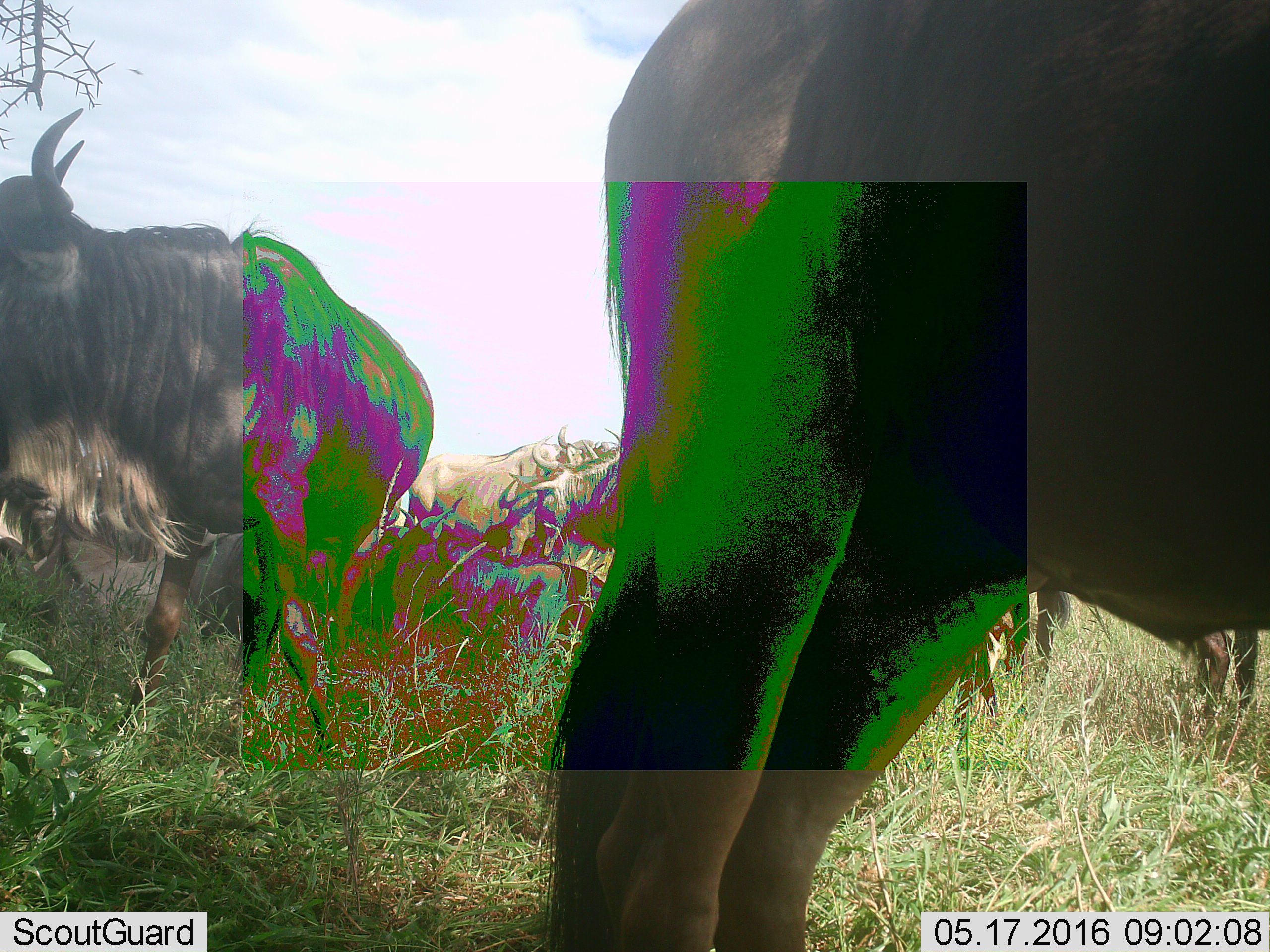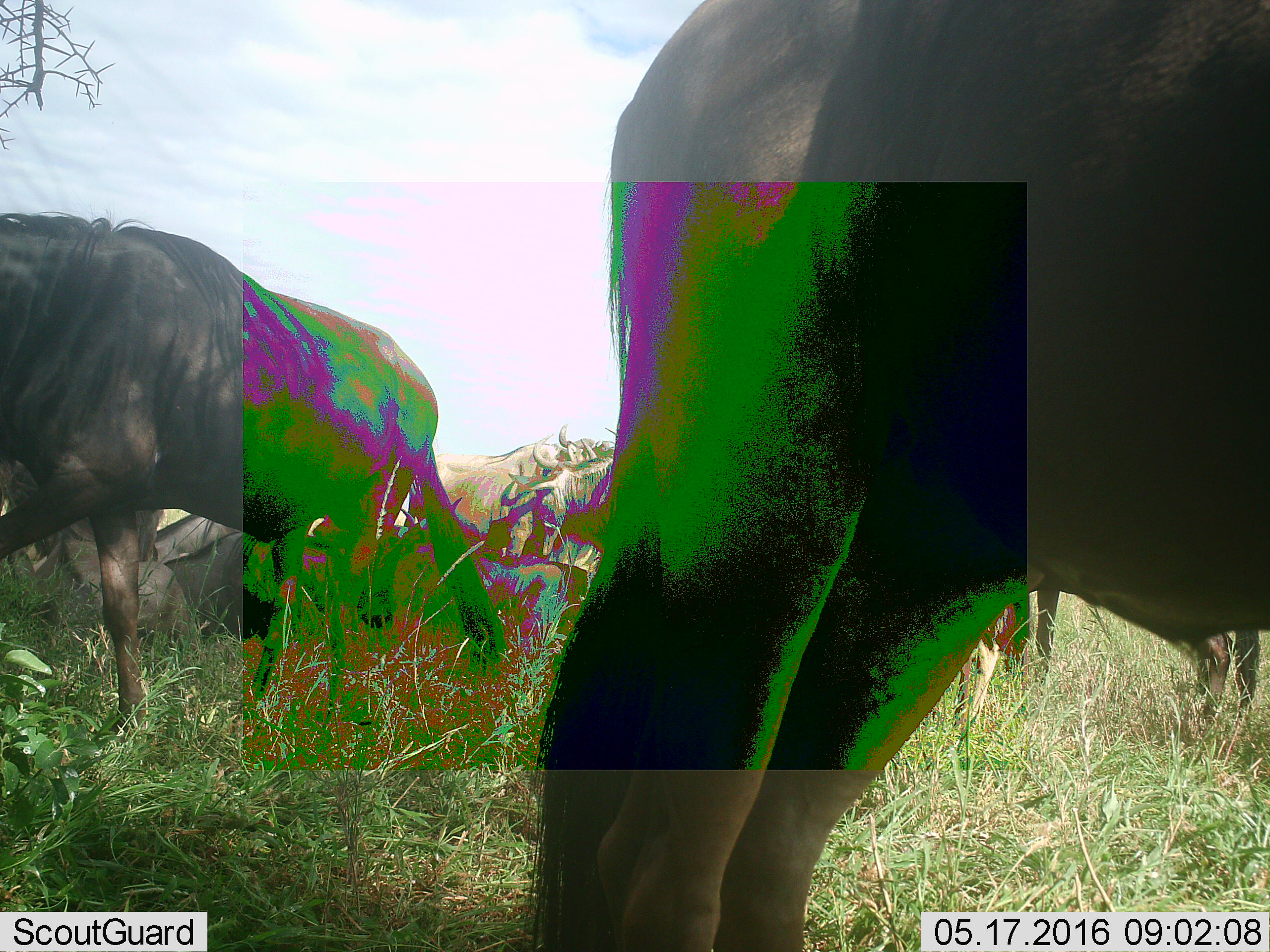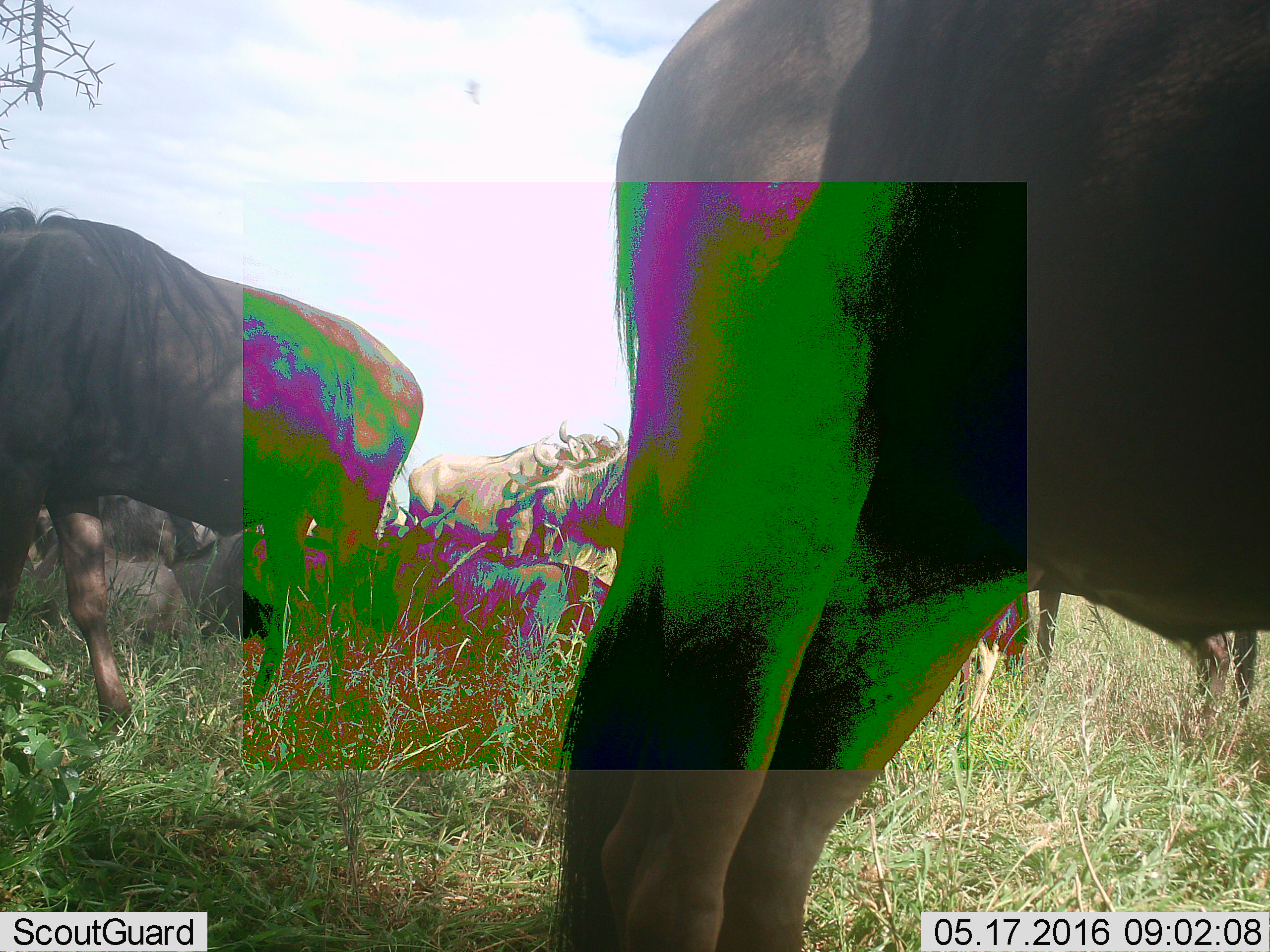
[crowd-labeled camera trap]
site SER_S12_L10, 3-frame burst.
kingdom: Animalia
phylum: Chordata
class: Mammalia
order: Artiodactyla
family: Bovidae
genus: Connochaetes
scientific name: Connochaetes taurinus taurinus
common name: blue wildebeest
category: wildebeestblue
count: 6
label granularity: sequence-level